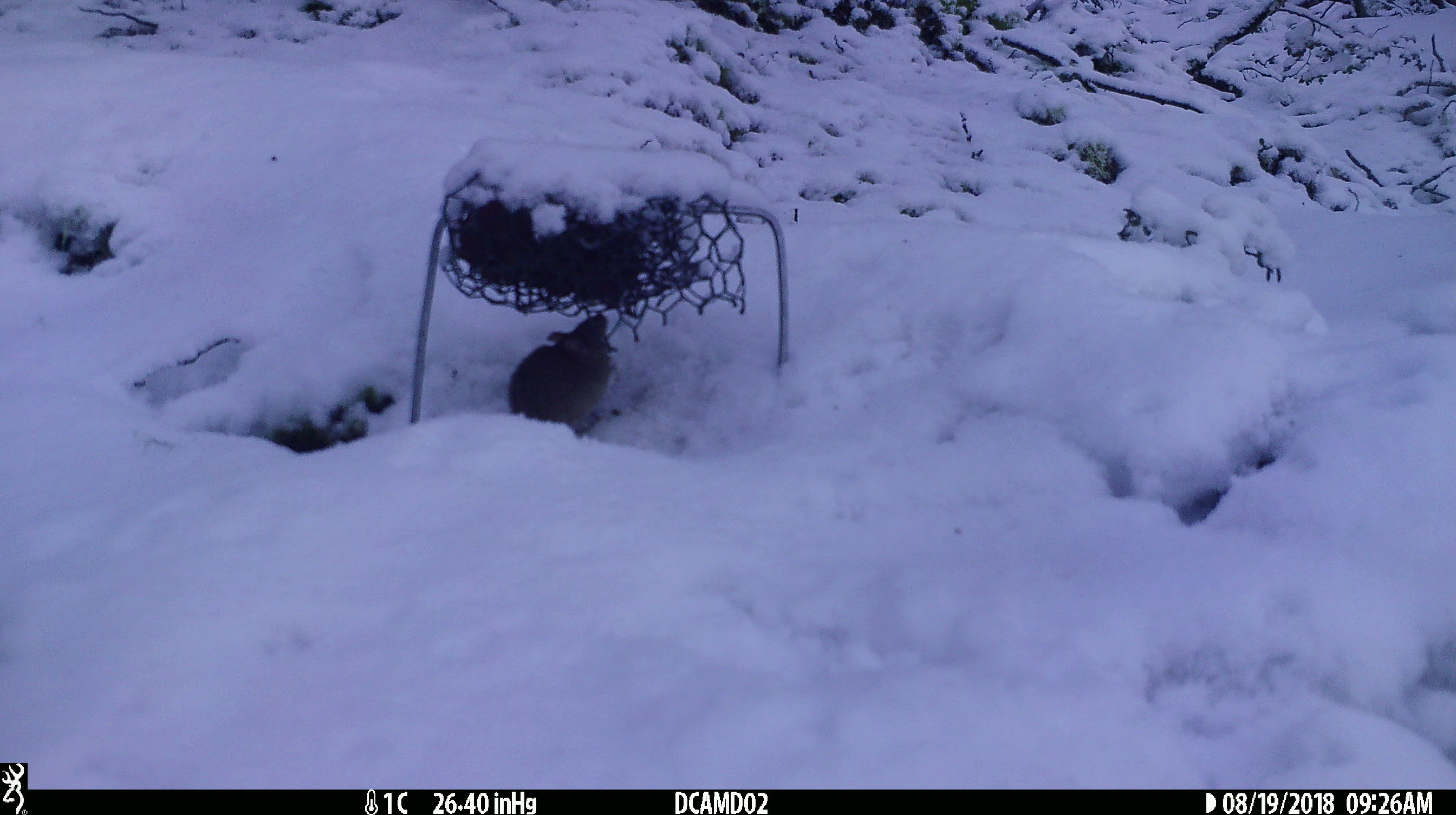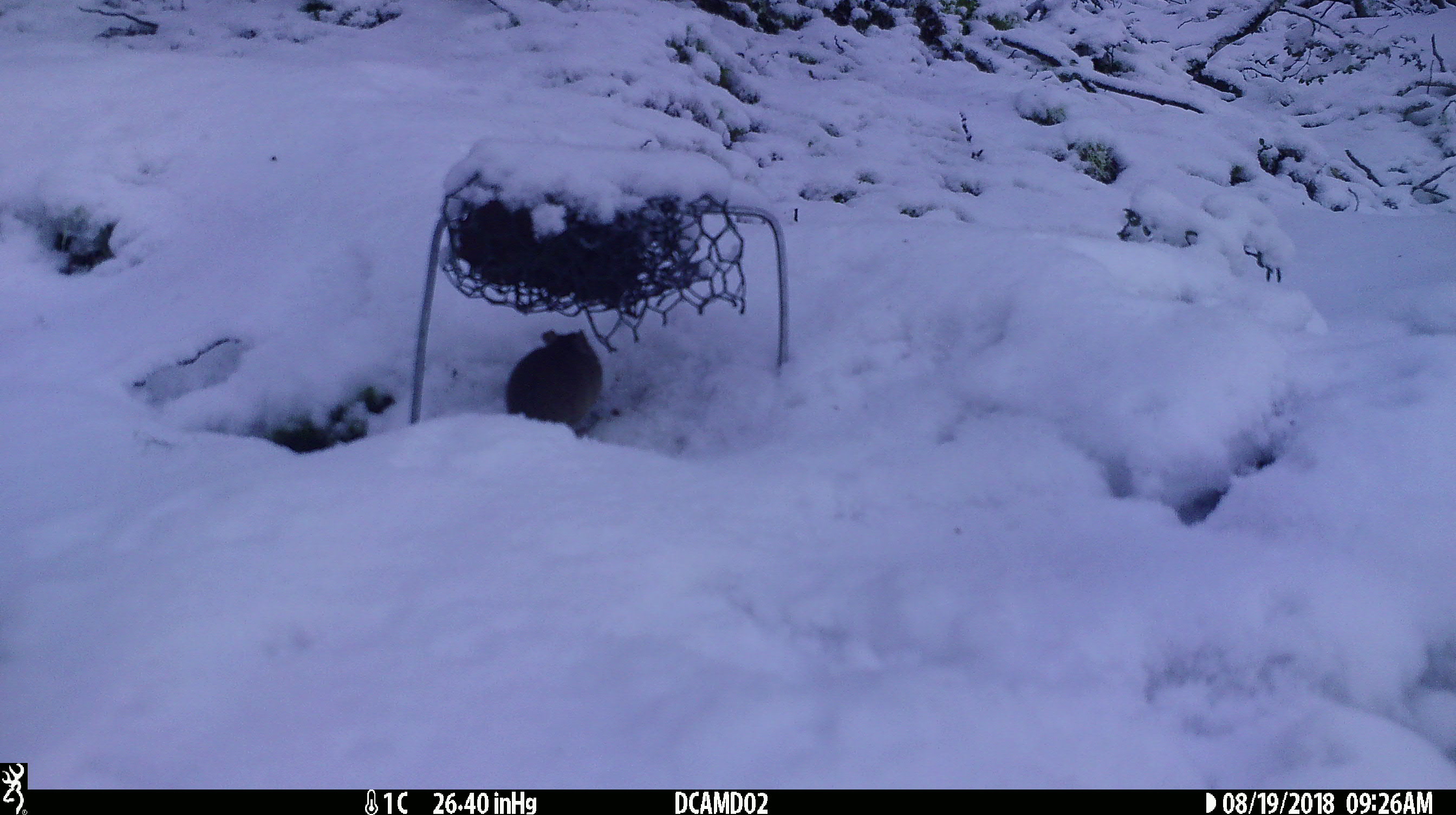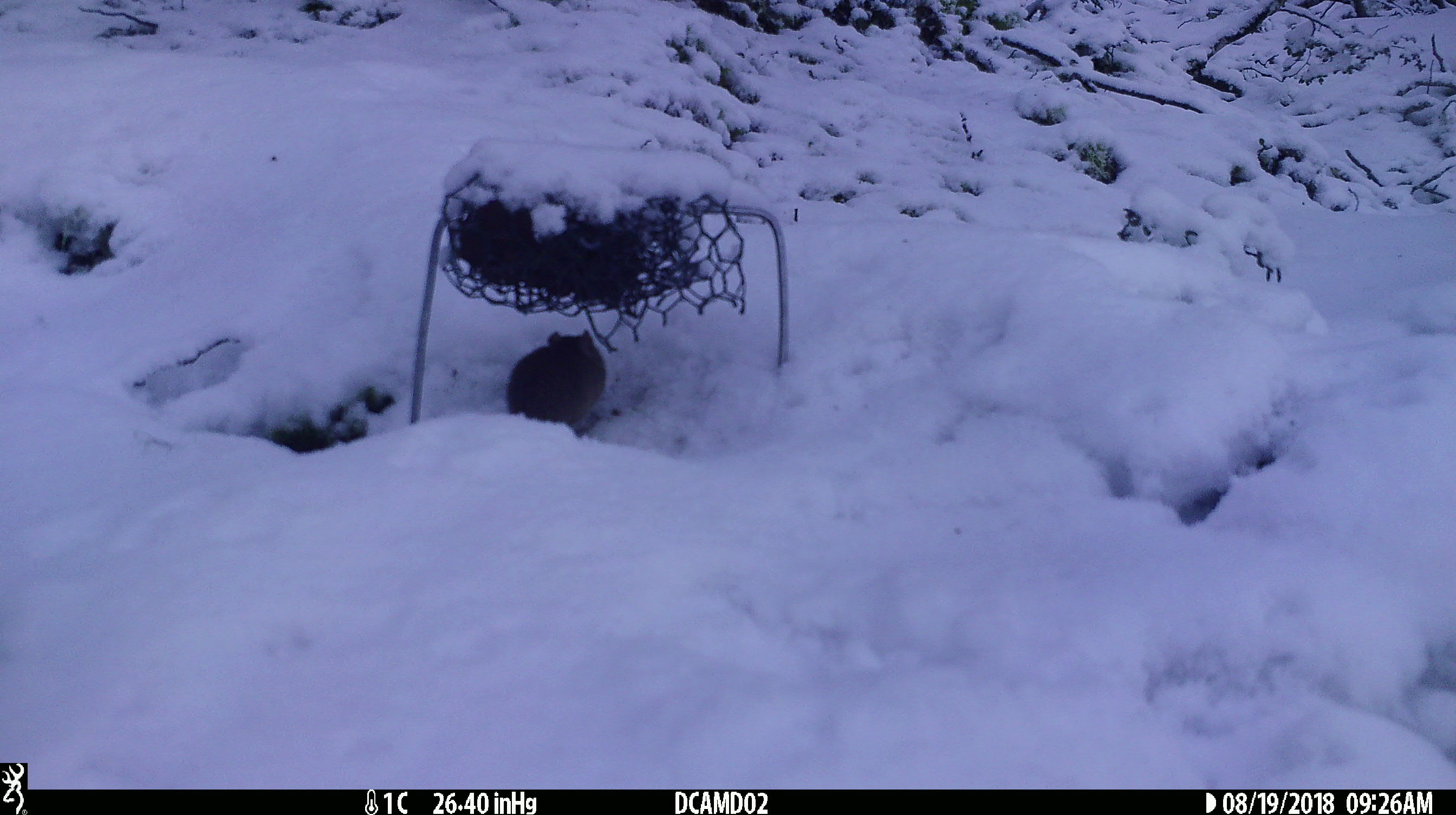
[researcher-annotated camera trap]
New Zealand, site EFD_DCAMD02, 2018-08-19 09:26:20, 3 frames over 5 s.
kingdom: Animalia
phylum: Chordata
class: Mammalia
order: Rodentia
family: Muridae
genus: Mus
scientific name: Mus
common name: mouse